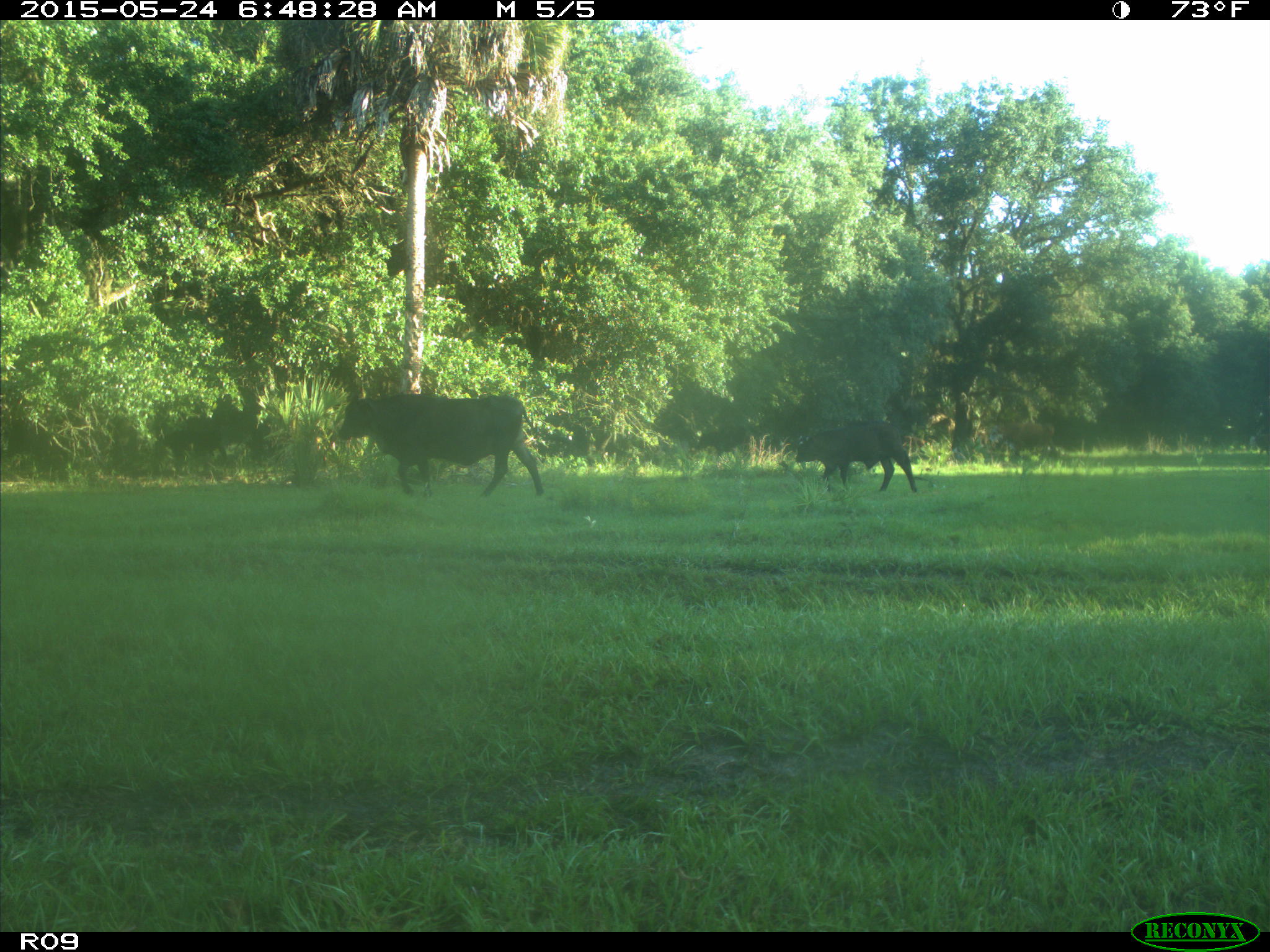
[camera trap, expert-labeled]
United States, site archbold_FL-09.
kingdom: Animalia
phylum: Chordata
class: Mammalia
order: Artiodactyla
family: Bovidae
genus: Bos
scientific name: Bos taurus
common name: domestic cow